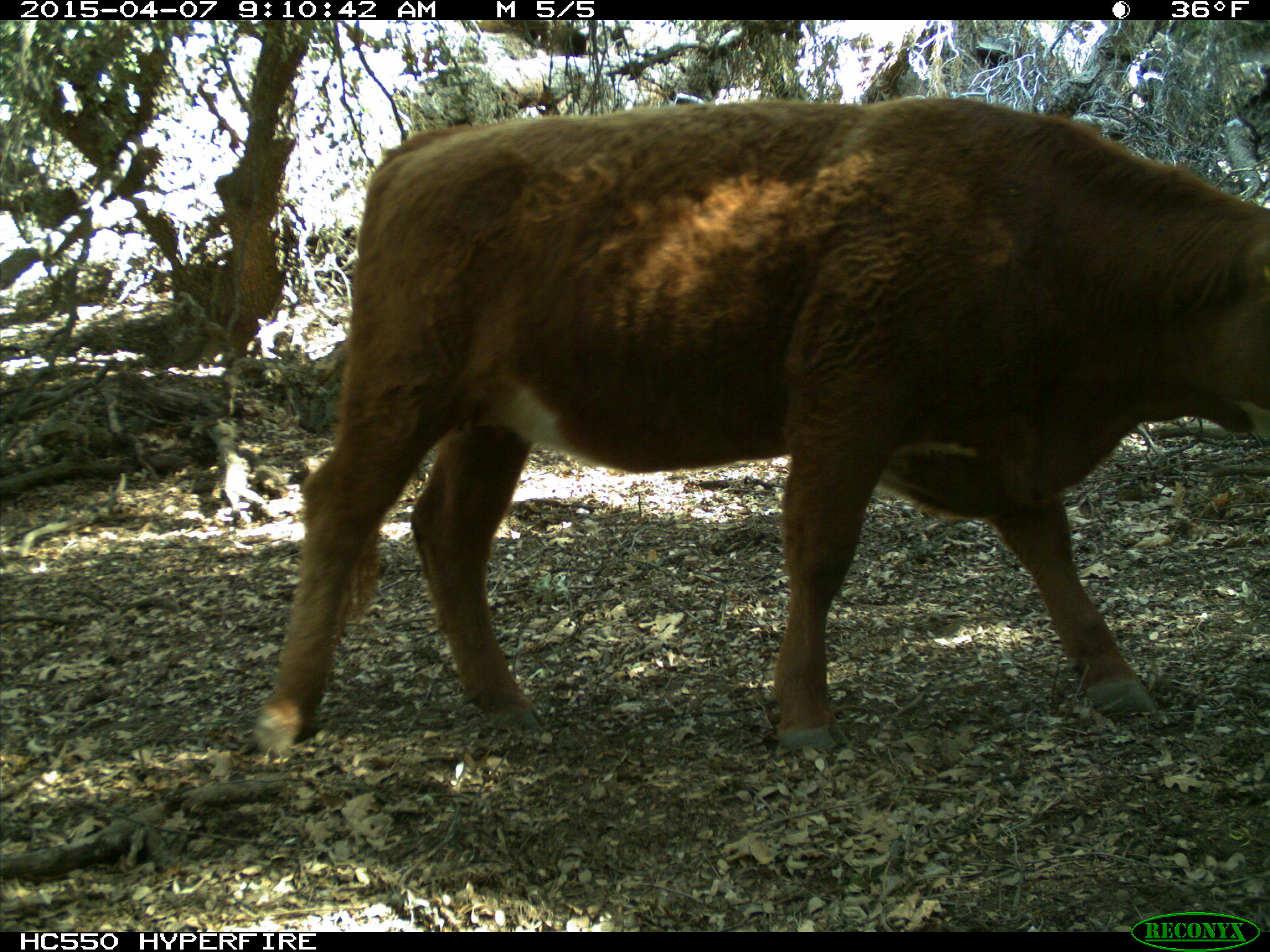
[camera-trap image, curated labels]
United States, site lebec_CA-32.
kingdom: Animalia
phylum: Chordata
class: Mammalia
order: Artiodactyla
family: Bovidae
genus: Bos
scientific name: Bos taurus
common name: domestic cow